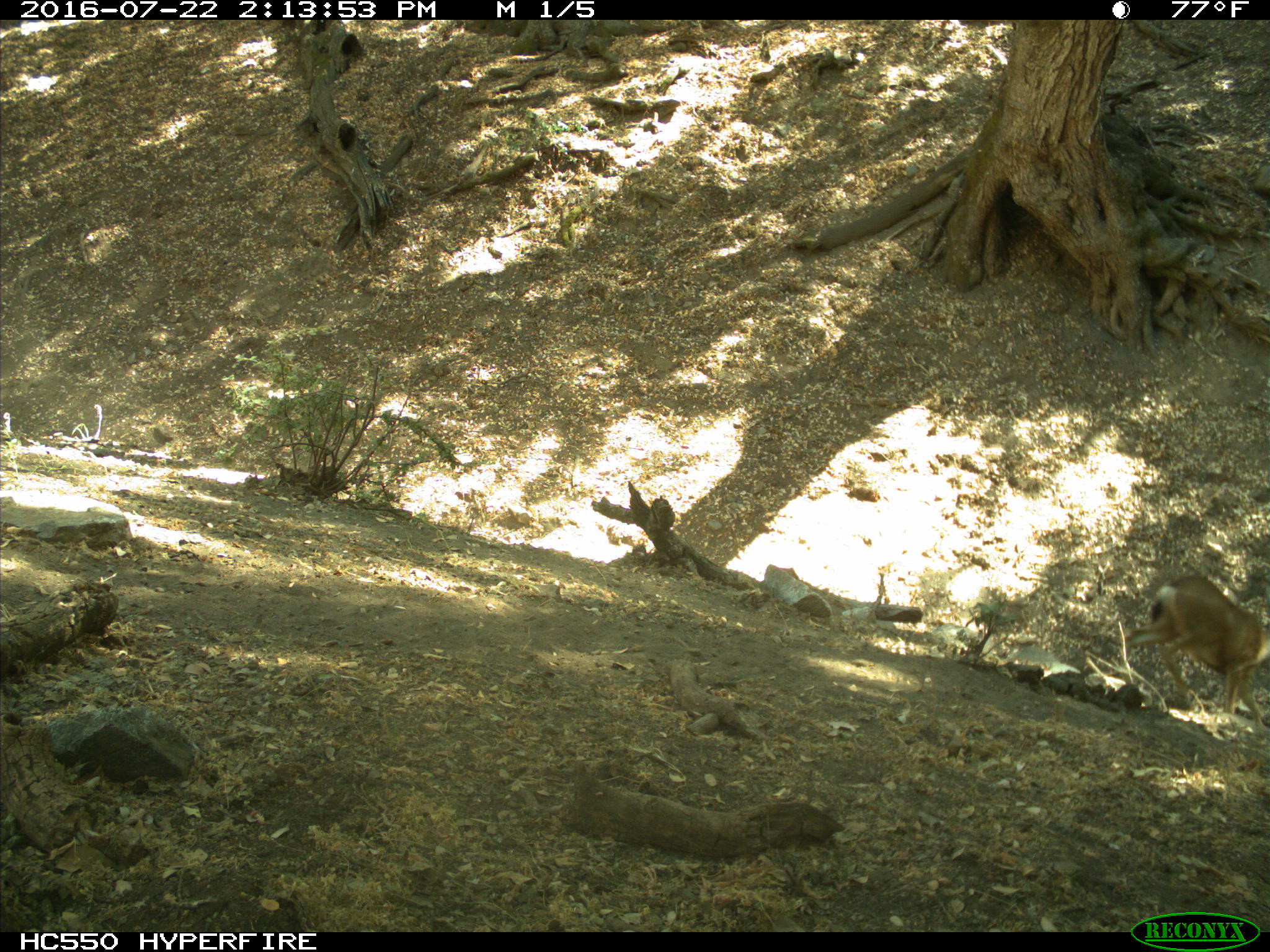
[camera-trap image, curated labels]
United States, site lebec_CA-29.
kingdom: Animalia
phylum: Chordata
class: Mammalia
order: Artiodactyla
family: Cervidae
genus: Odocoileus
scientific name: Odocoileus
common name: deer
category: unidentified deer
Unidentified deer (deer) (Odocoileus).